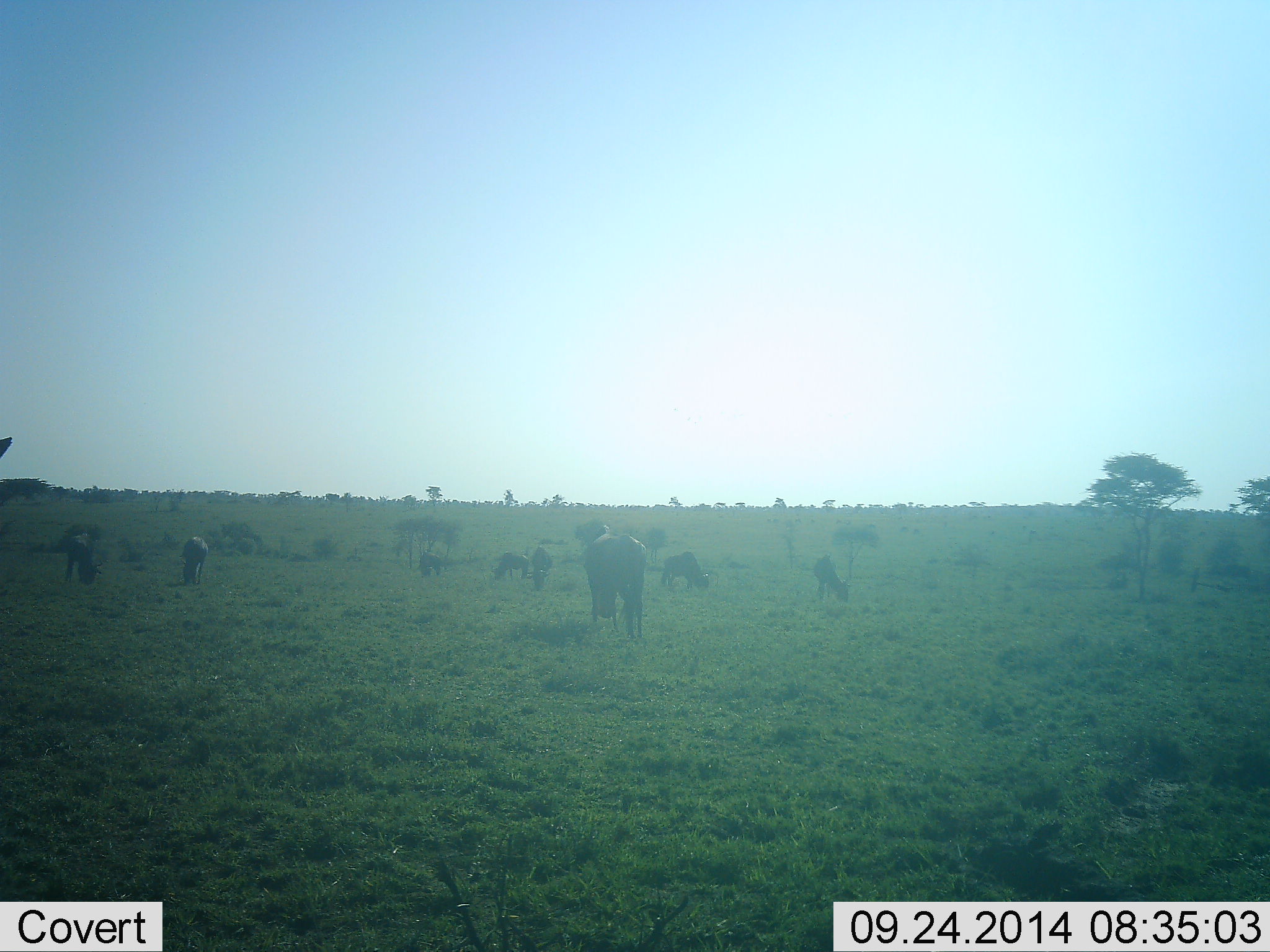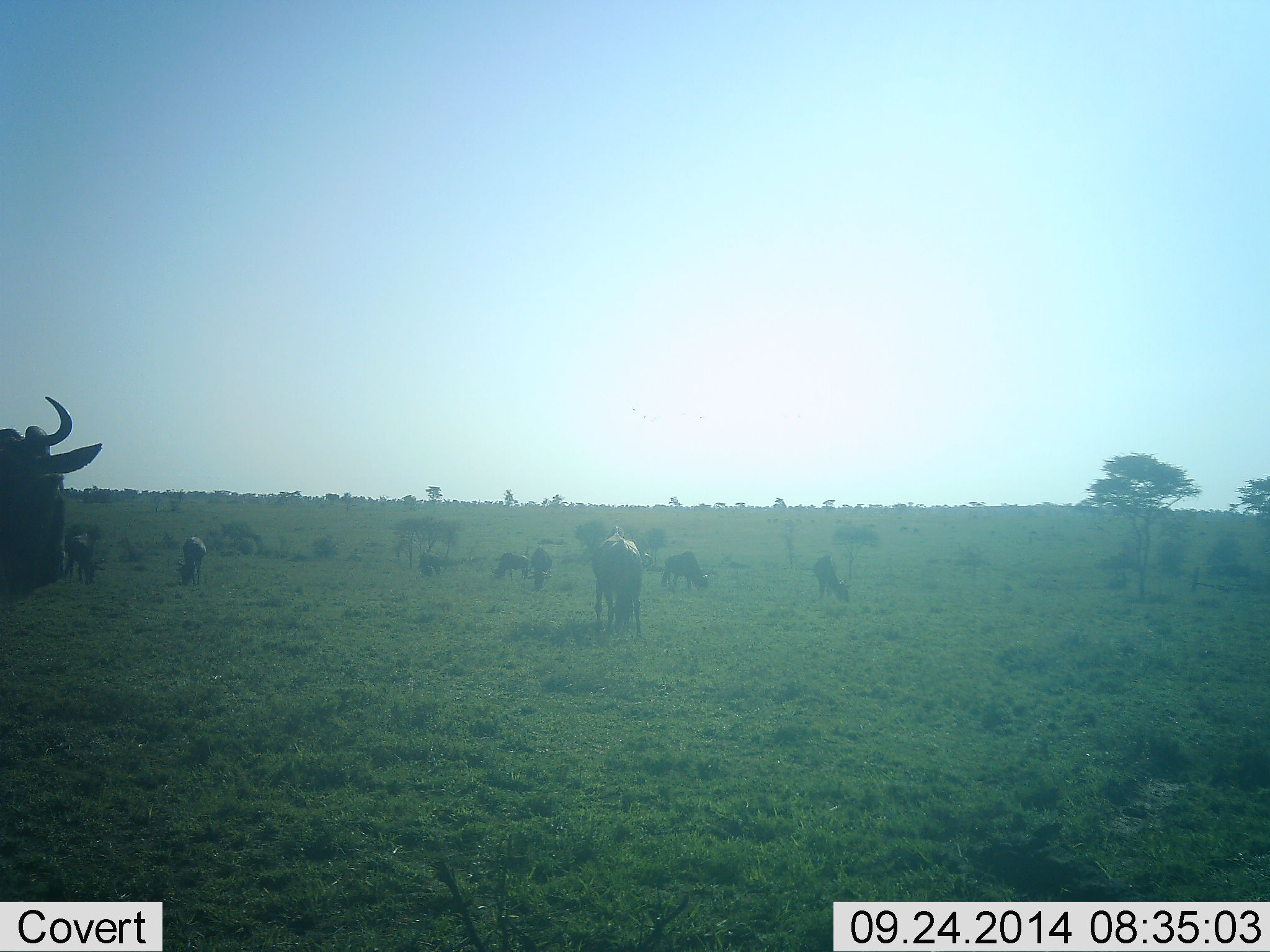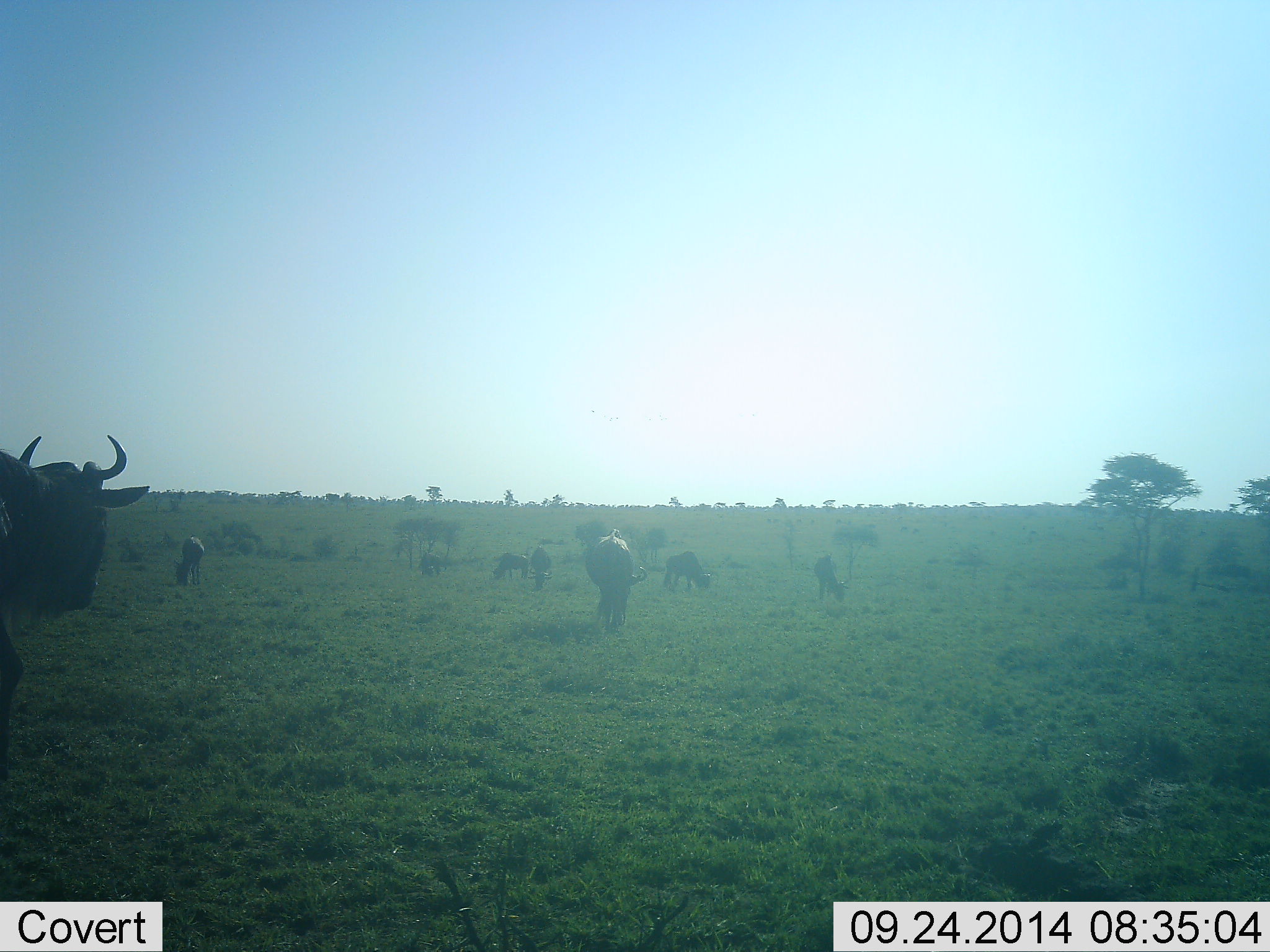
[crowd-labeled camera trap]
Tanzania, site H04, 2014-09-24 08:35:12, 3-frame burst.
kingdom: Animalia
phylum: Chordata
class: Mammalia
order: Artiodactyla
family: Bovidae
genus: Connochaetes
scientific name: Connochaetes taurinus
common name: blue wildebeest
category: wildebeest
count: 9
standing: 64%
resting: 18%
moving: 18%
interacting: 0%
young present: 0%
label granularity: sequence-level